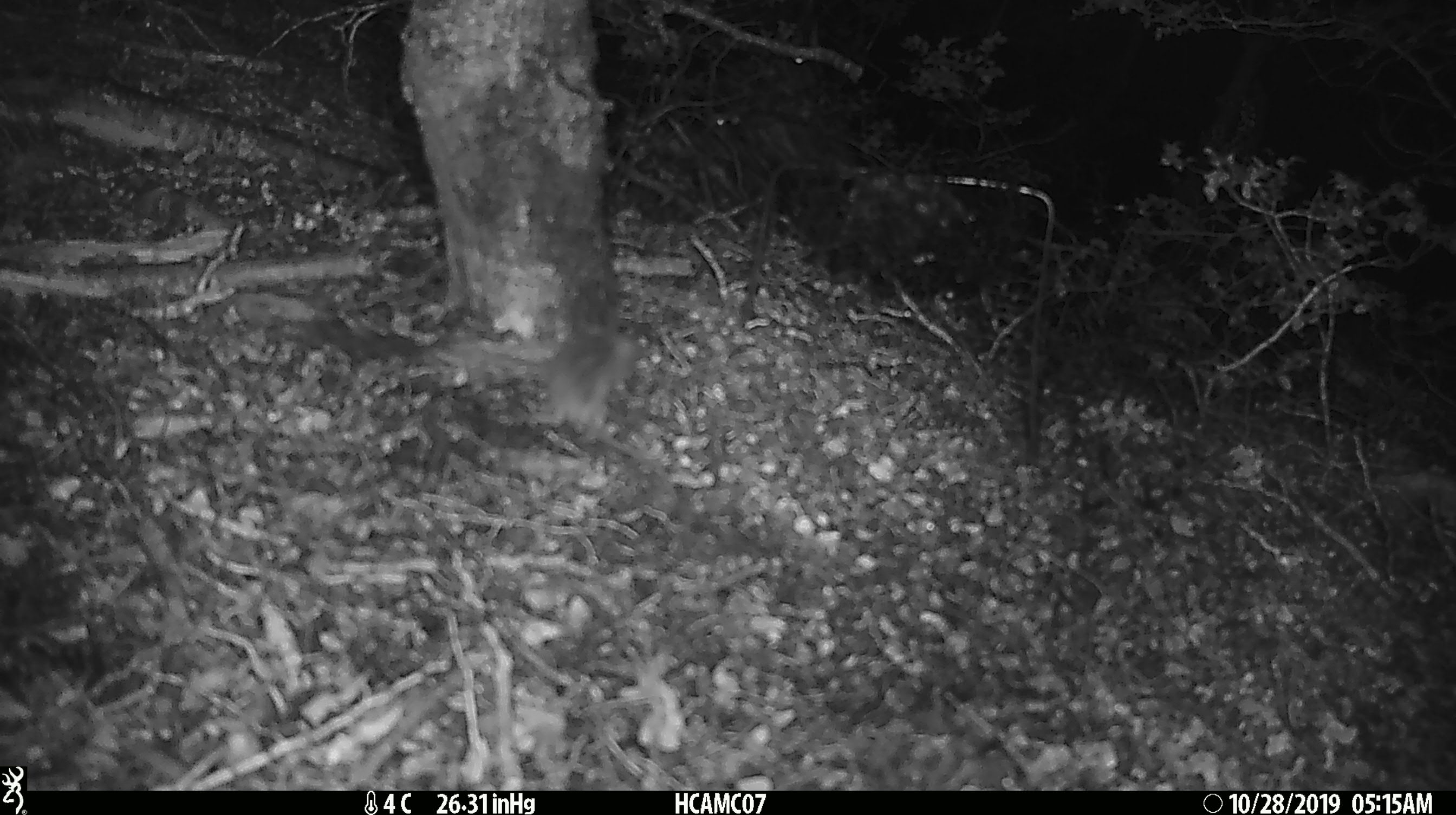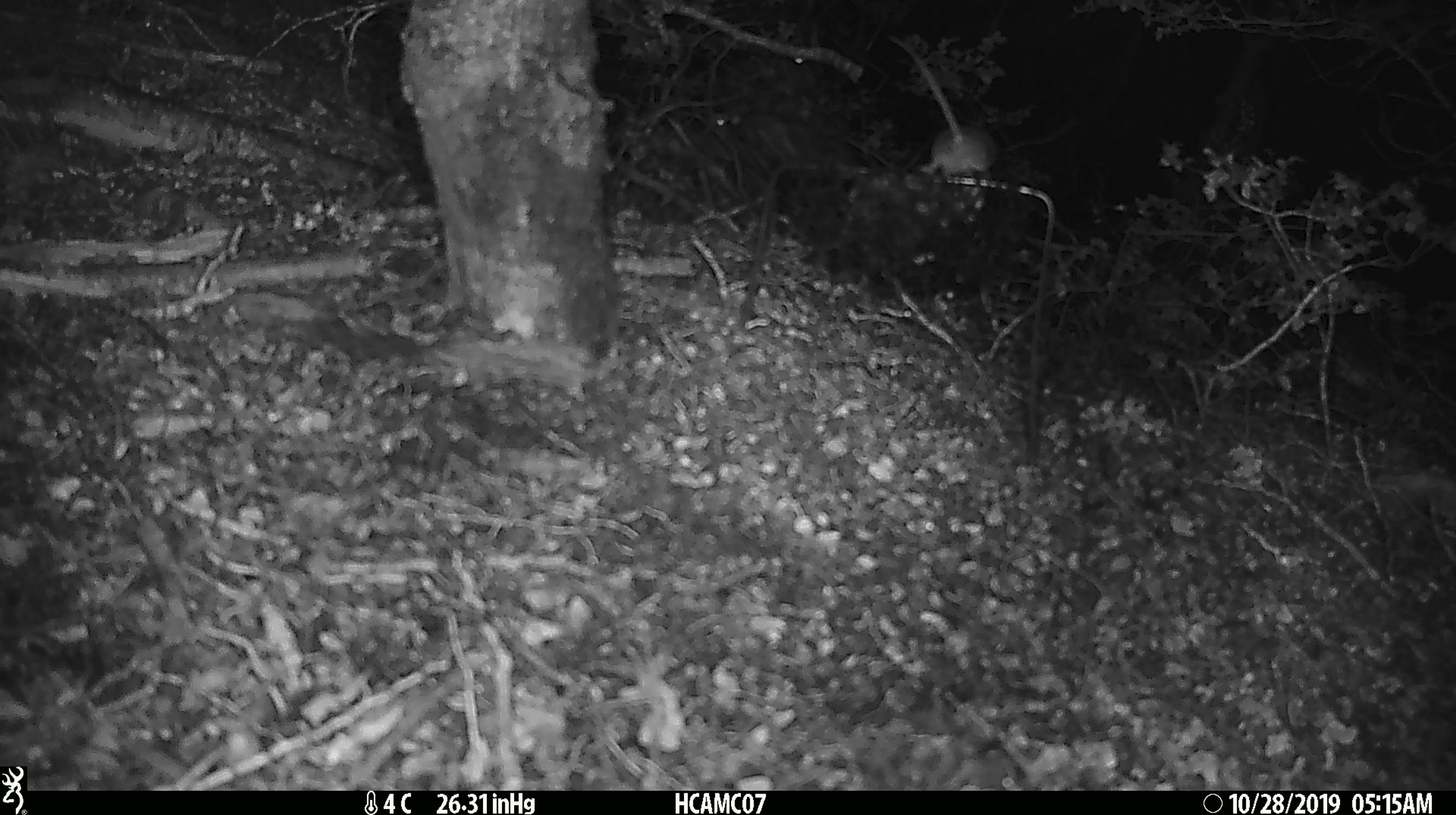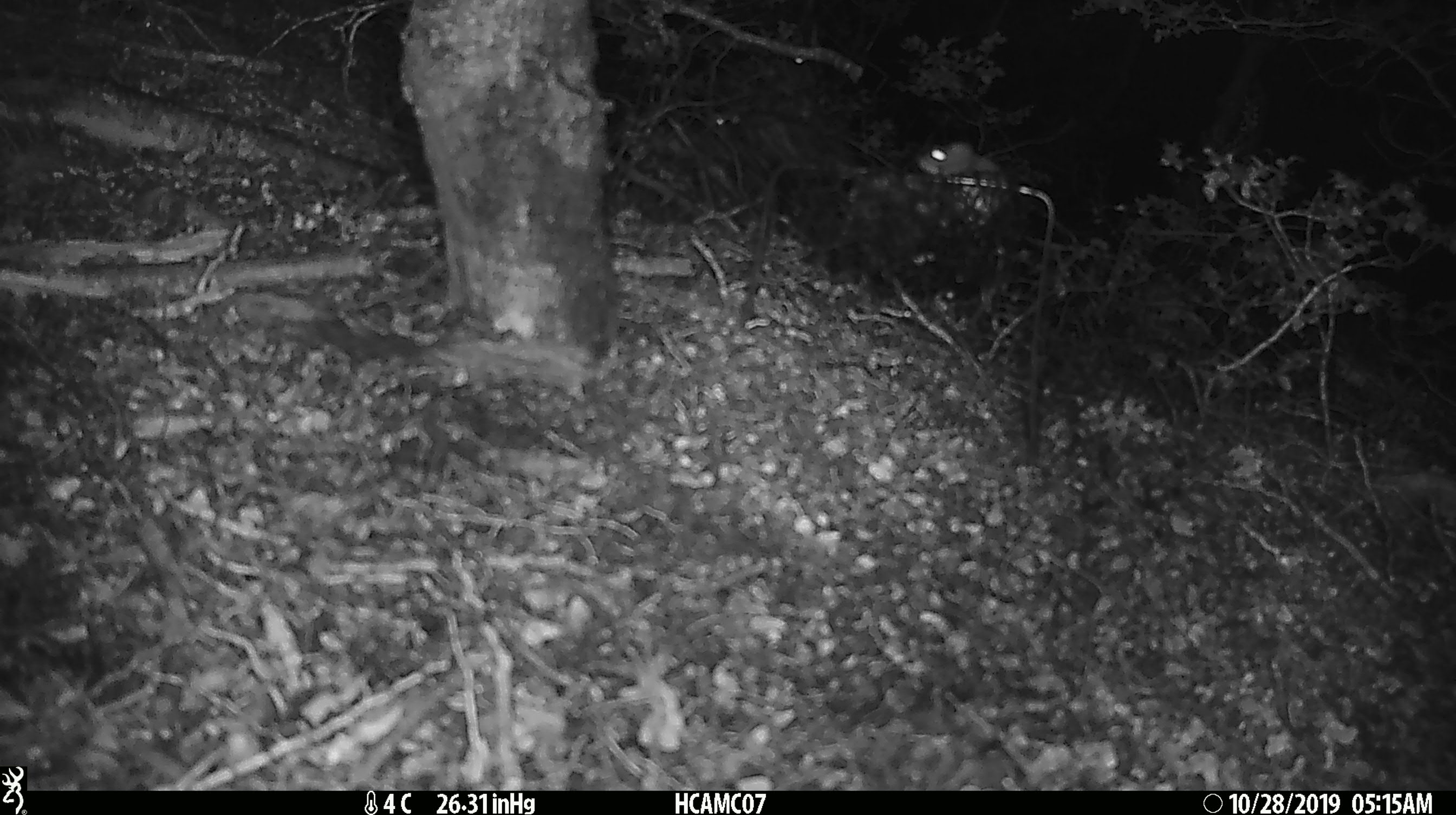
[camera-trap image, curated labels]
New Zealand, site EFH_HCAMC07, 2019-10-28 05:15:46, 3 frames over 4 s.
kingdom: Animalia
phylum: Chordata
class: Mammalia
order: Rodentia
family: Muridae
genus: Mus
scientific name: Mus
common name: mouse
Mouse (Mus).